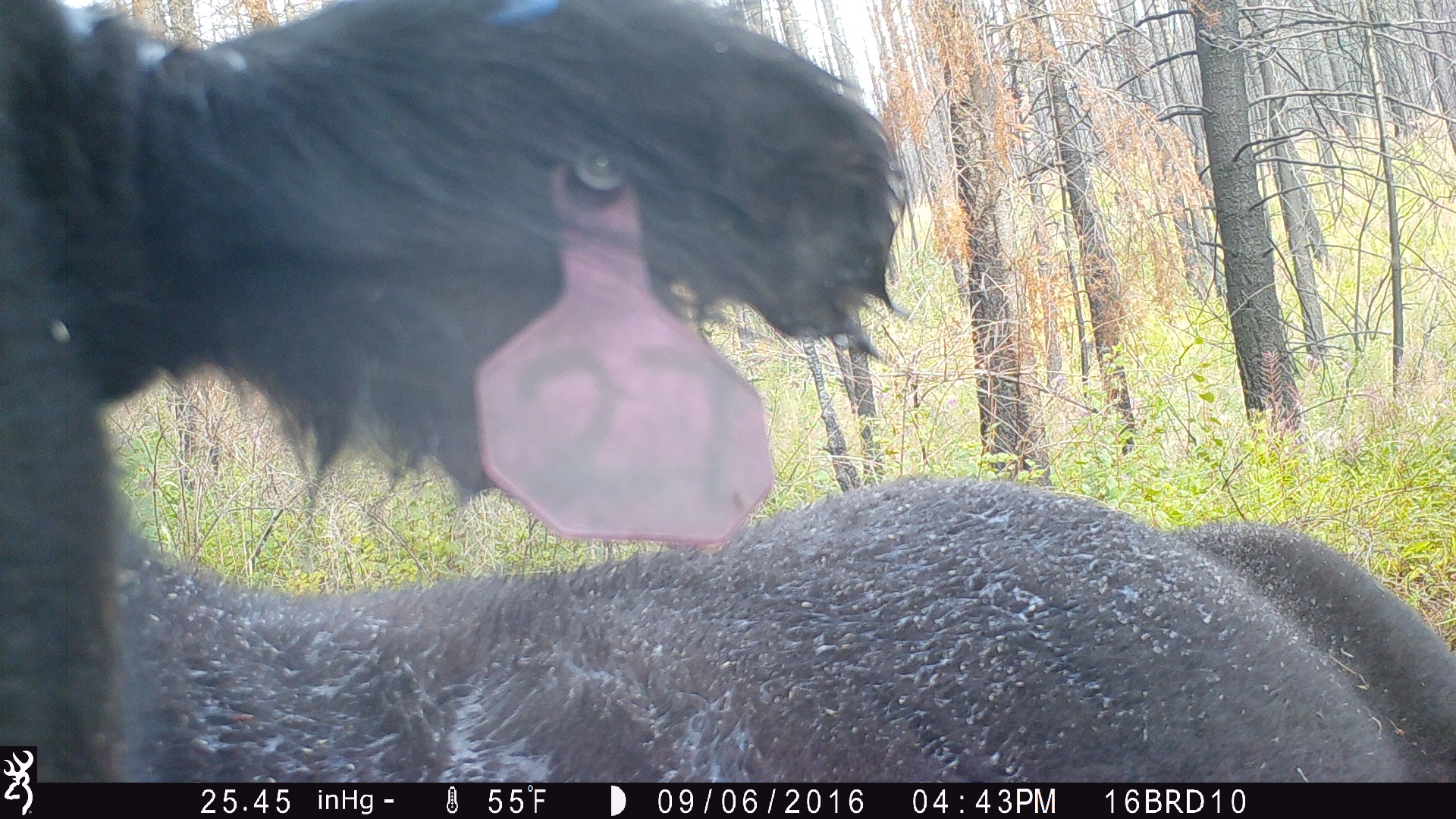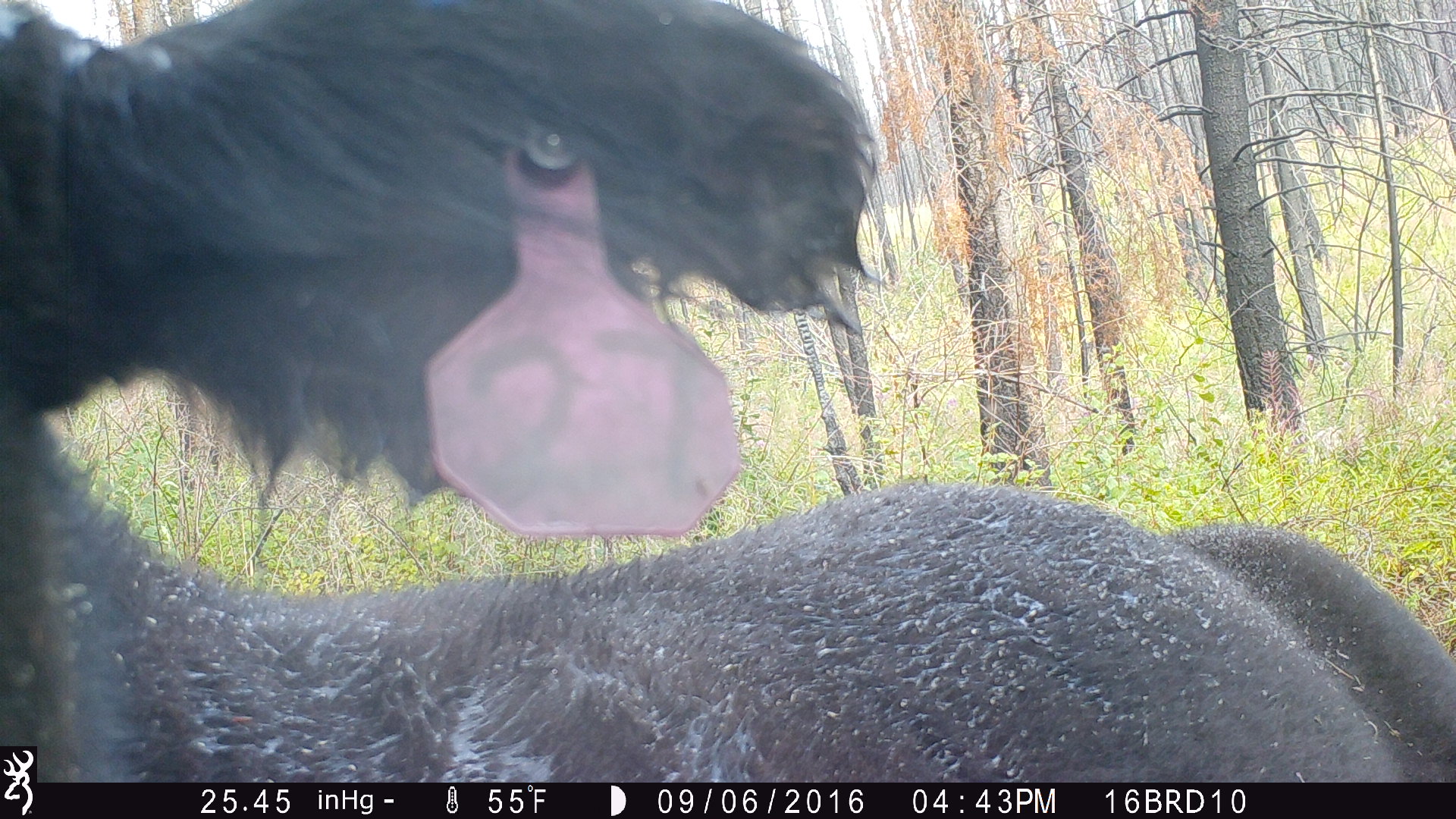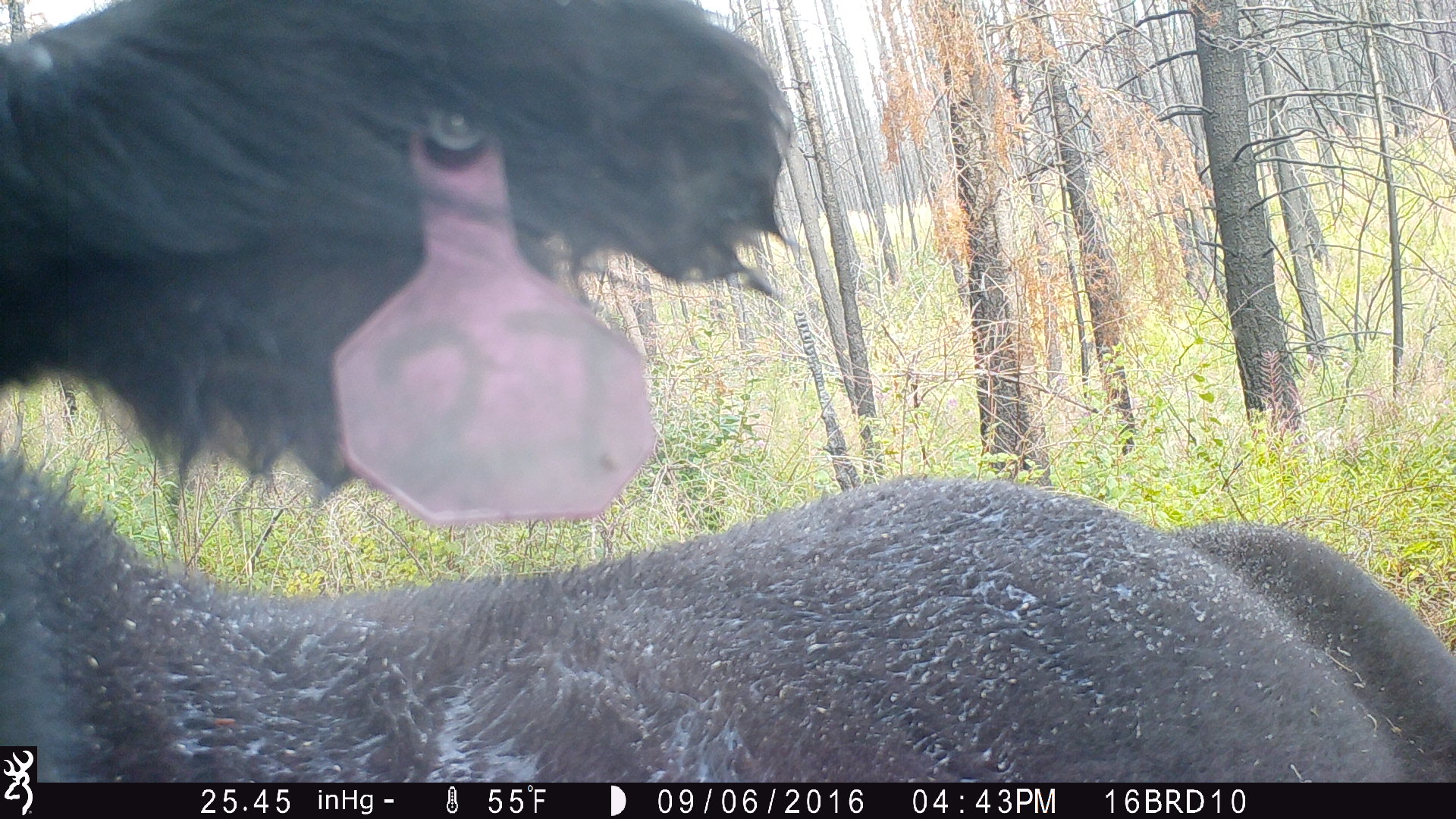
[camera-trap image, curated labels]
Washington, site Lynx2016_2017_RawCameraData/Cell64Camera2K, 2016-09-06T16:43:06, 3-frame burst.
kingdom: Animalia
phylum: Chordata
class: Mammalia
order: Artiodactyla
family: Bovidae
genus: Bos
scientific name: Bos taurus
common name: domestic cattle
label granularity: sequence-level